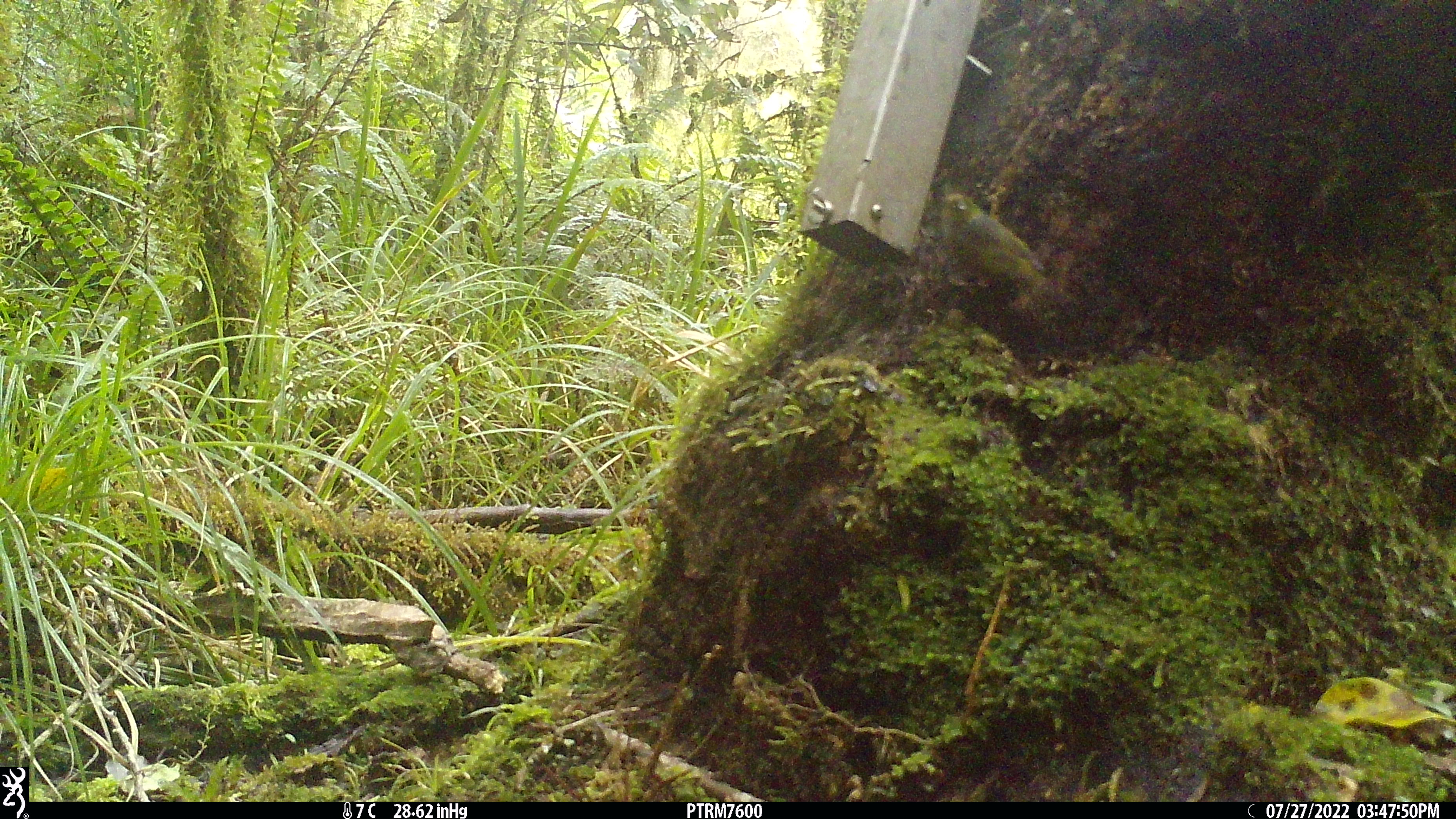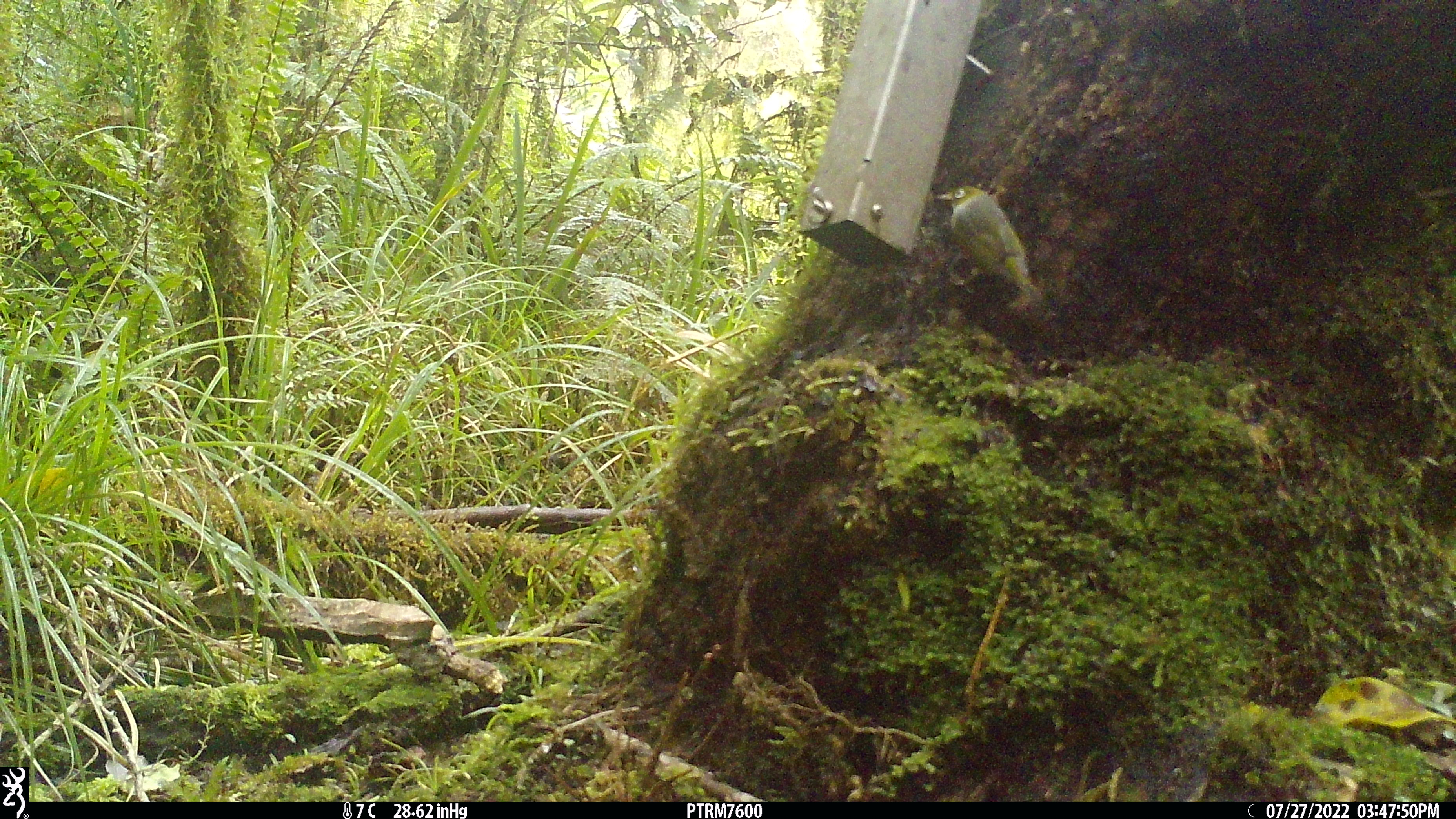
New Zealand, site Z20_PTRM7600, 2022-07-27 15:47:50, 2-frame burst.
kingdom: Animalia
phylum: Chordata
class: Aves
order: Passeriformes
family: Zosteropidae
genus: Zosterops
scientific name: Zosterops lateralis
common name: silvereye